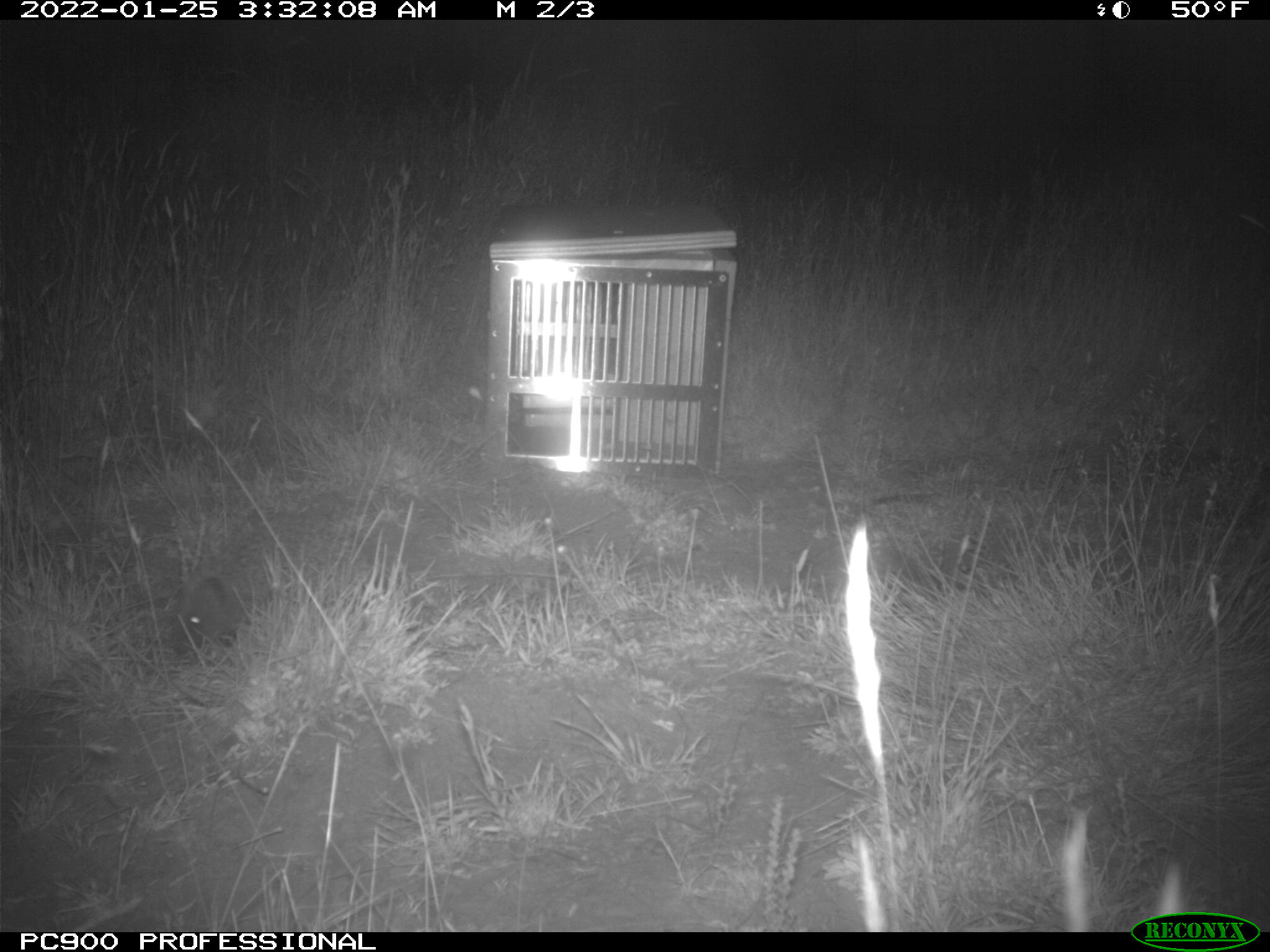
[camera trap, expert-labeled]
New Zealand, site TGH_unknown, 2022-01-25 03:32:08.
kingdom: Animalia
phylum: Chordata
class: Mammalia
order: Eulipotyphla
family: Erinaceidae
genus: Erinaceus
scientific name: Erinaceus europaeus europaeus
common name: european hedgehog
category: hedgehog